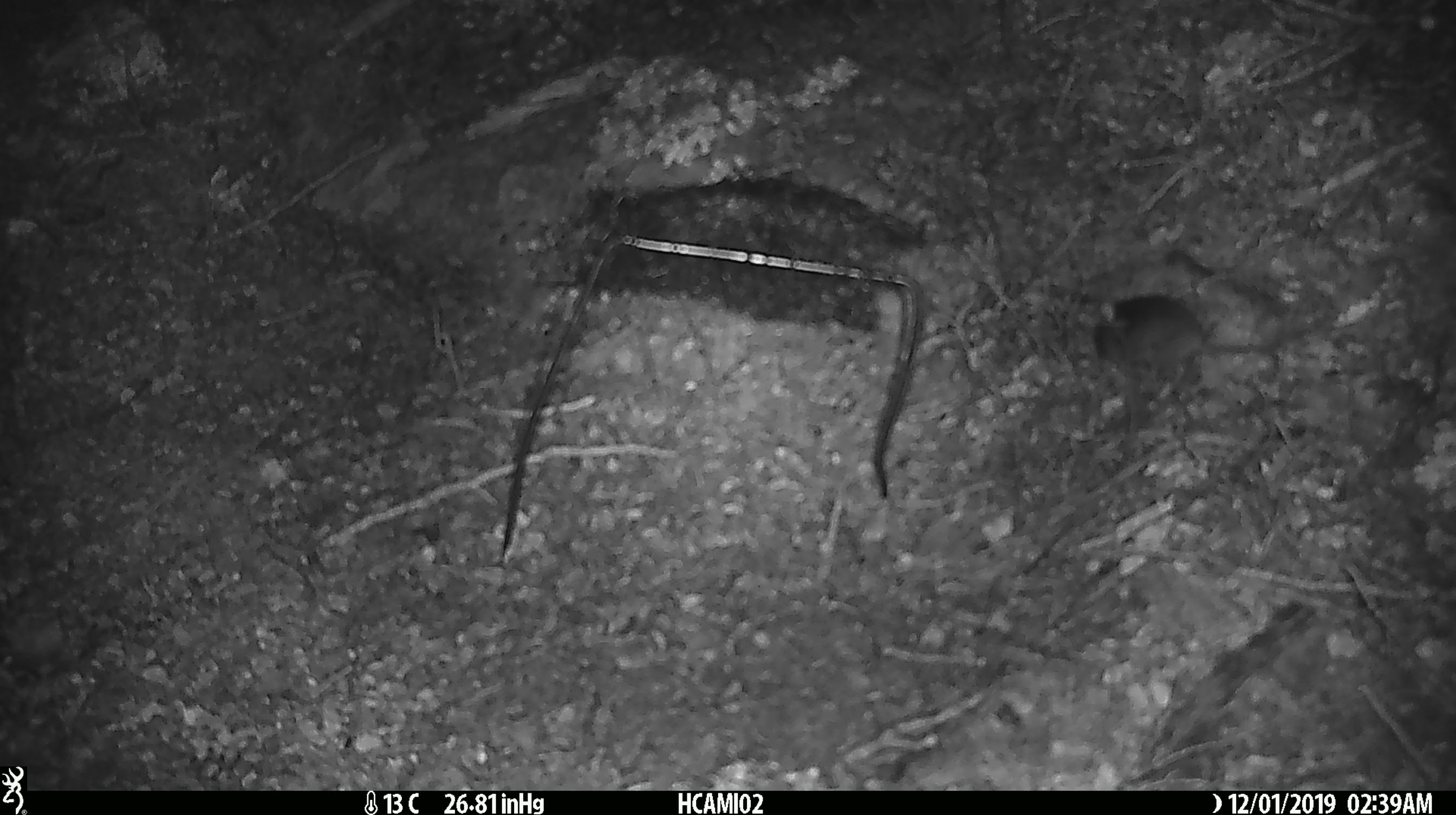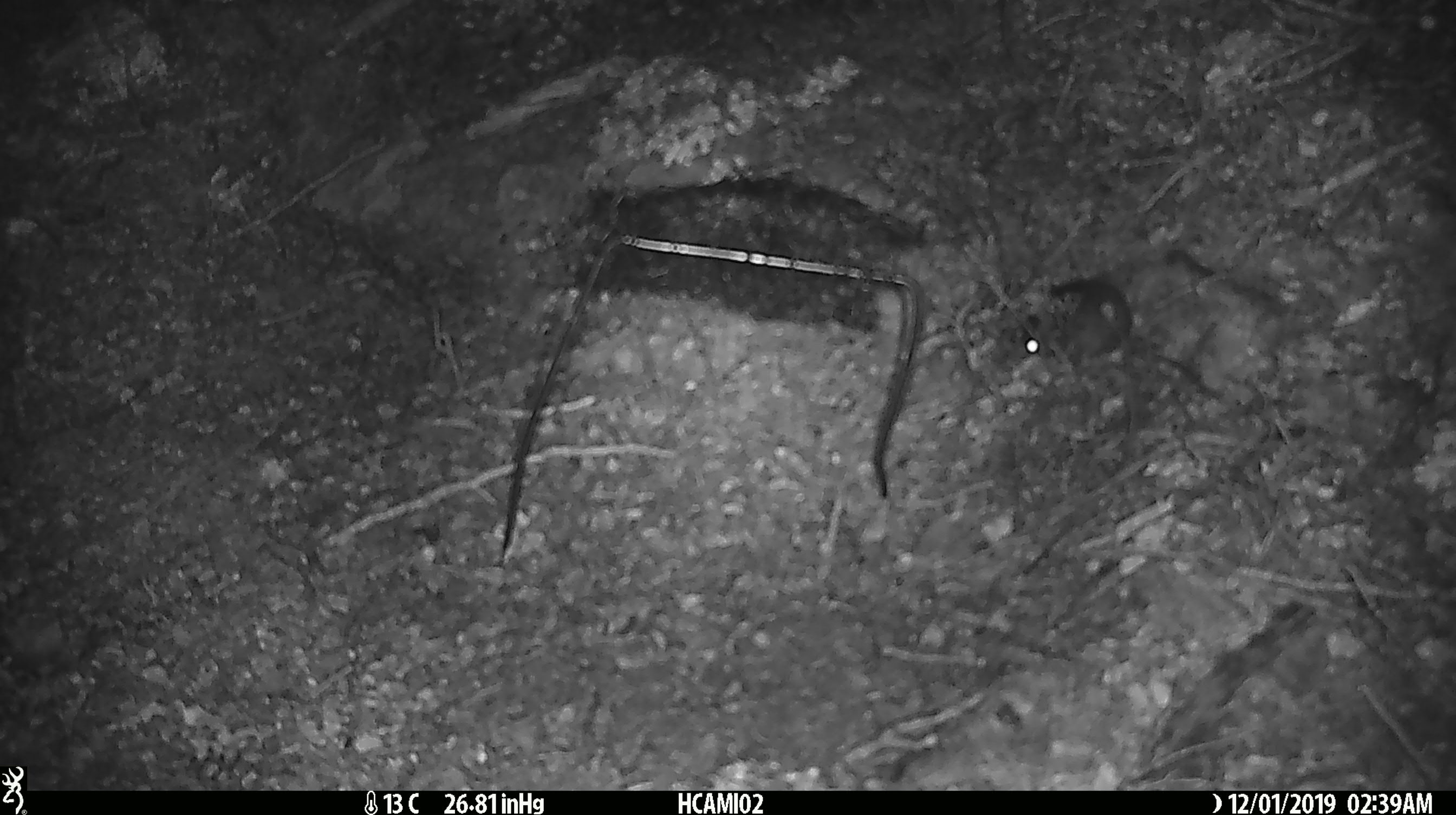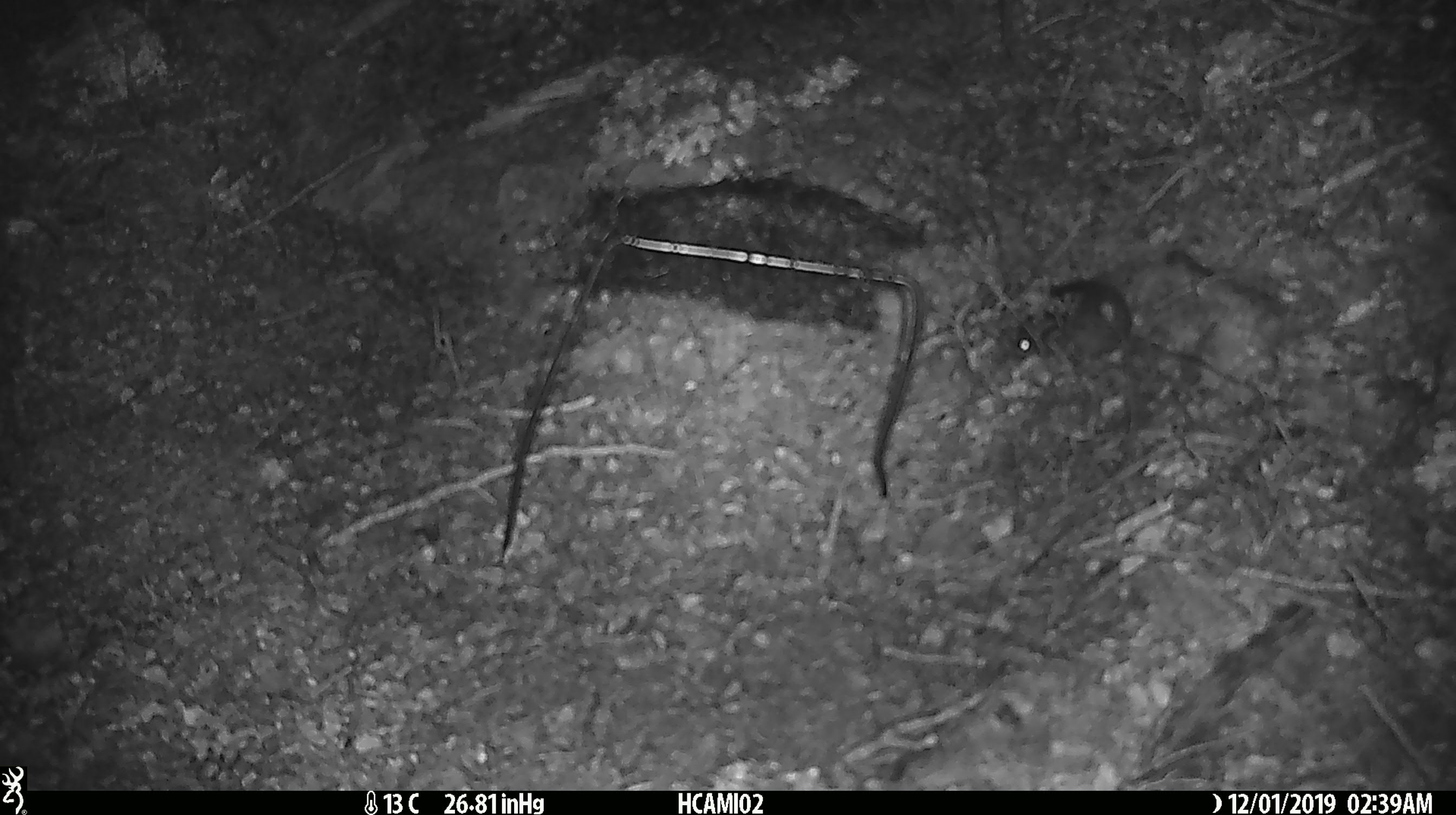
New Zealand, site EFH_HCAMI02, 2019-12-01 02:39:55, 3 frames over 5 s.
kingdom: Animalia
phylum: Chordata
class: Mammalia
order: Rodentia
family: Muridae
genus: Mus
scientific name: Mus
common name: mouse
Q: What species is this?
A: Mouse (Mus).